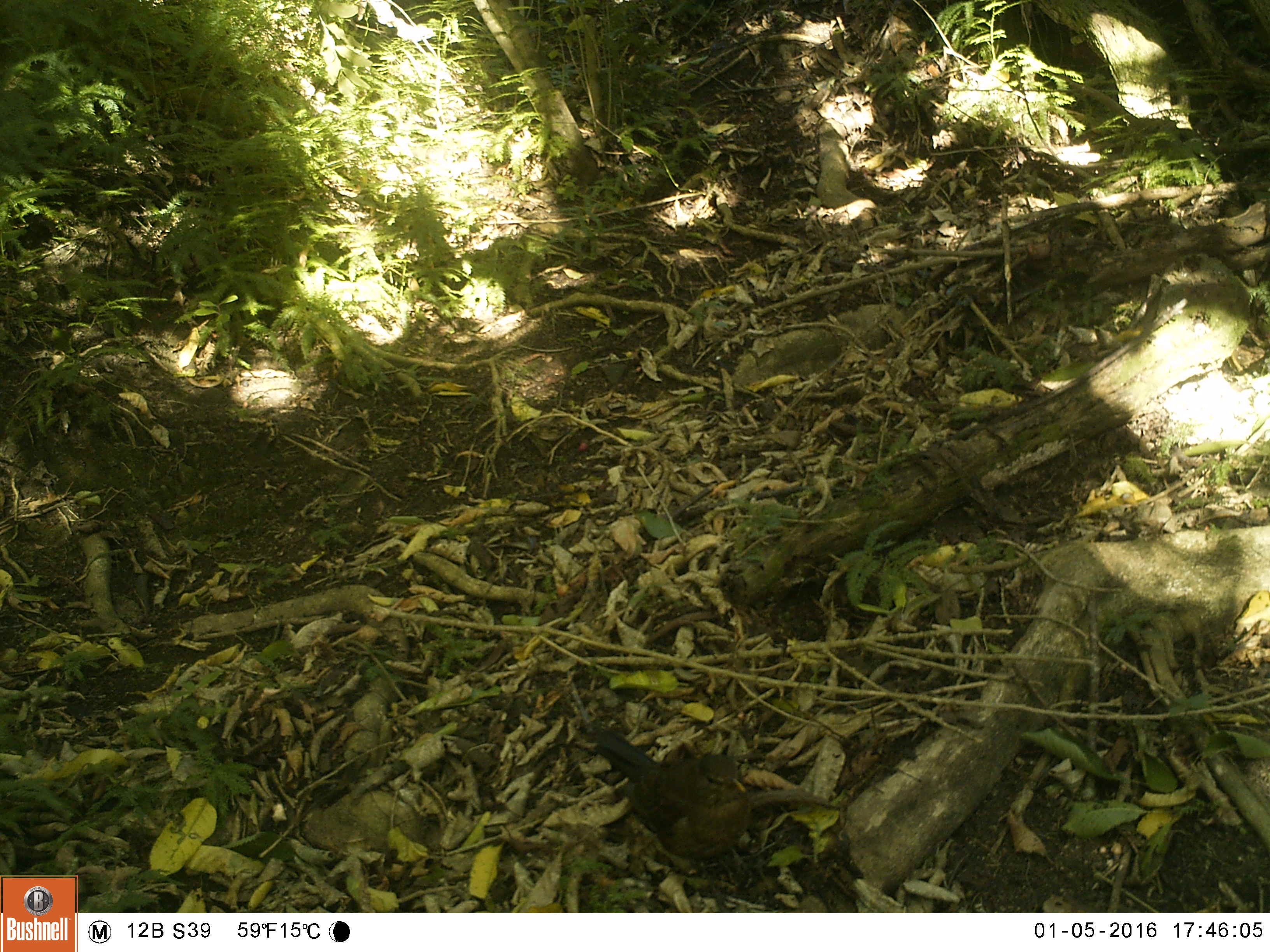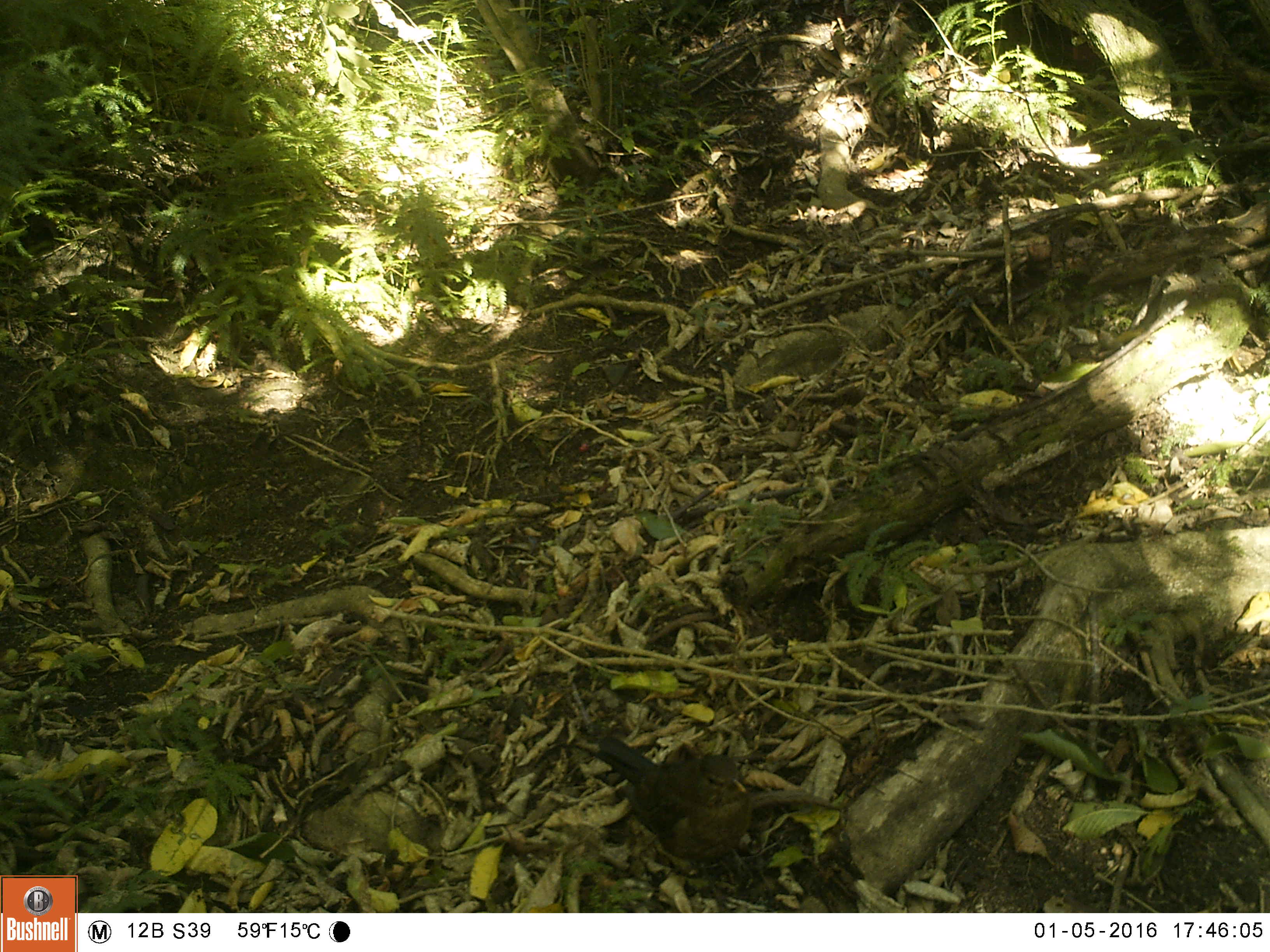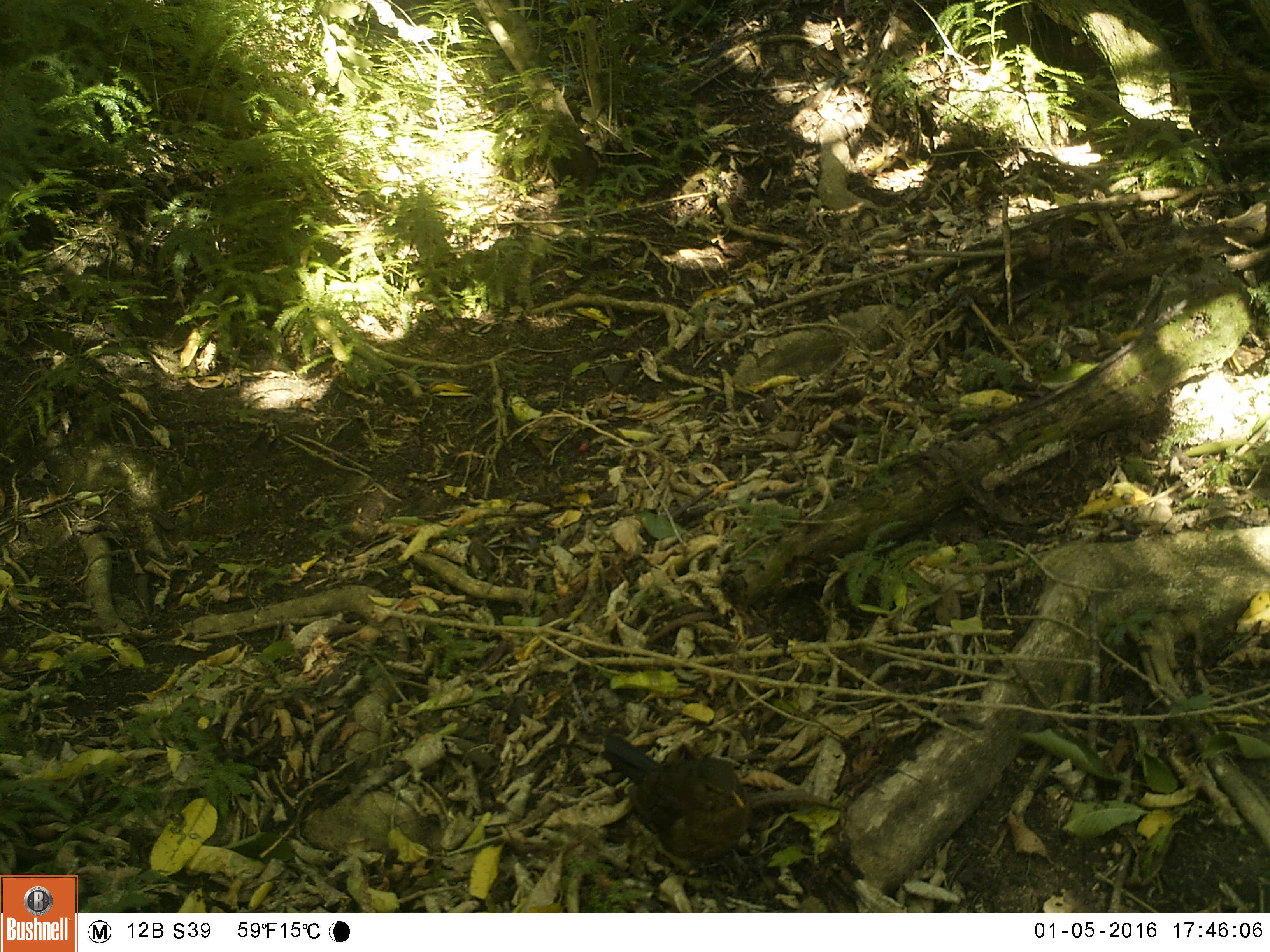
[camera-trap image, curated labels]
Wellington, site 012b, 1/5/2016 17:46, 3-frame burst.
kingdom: Animalia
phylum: Chordata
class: Aves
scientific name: Aves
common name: bird